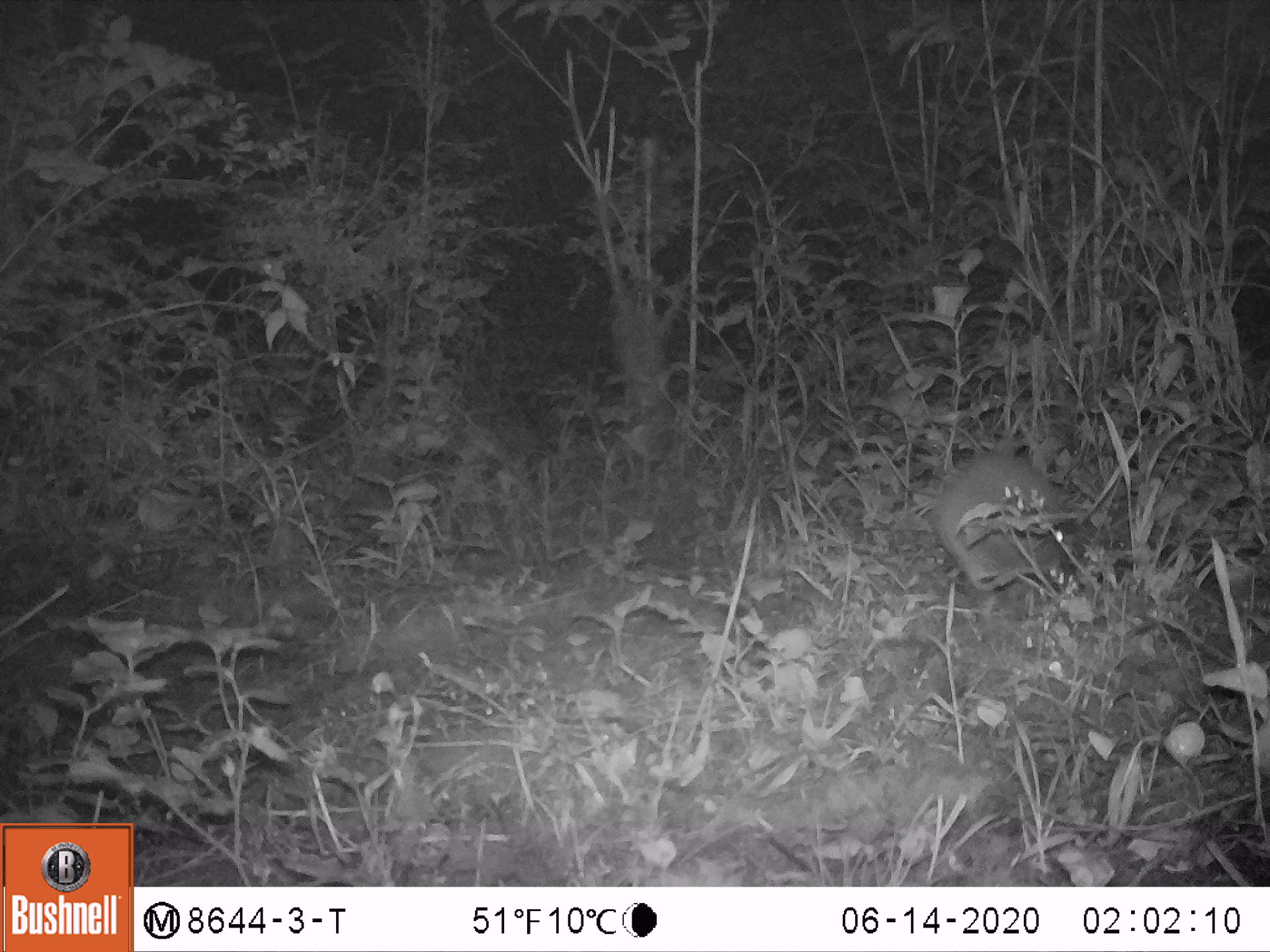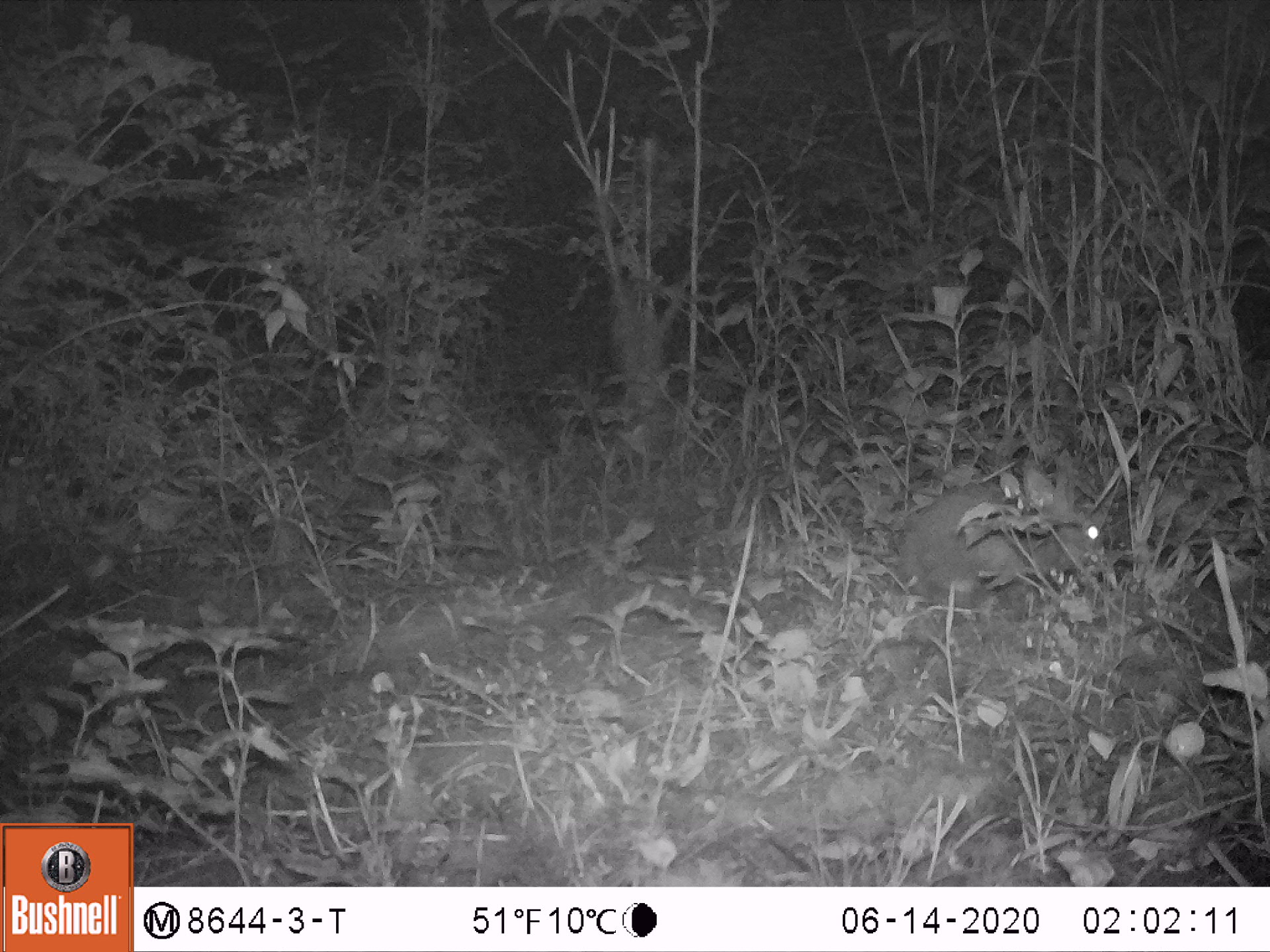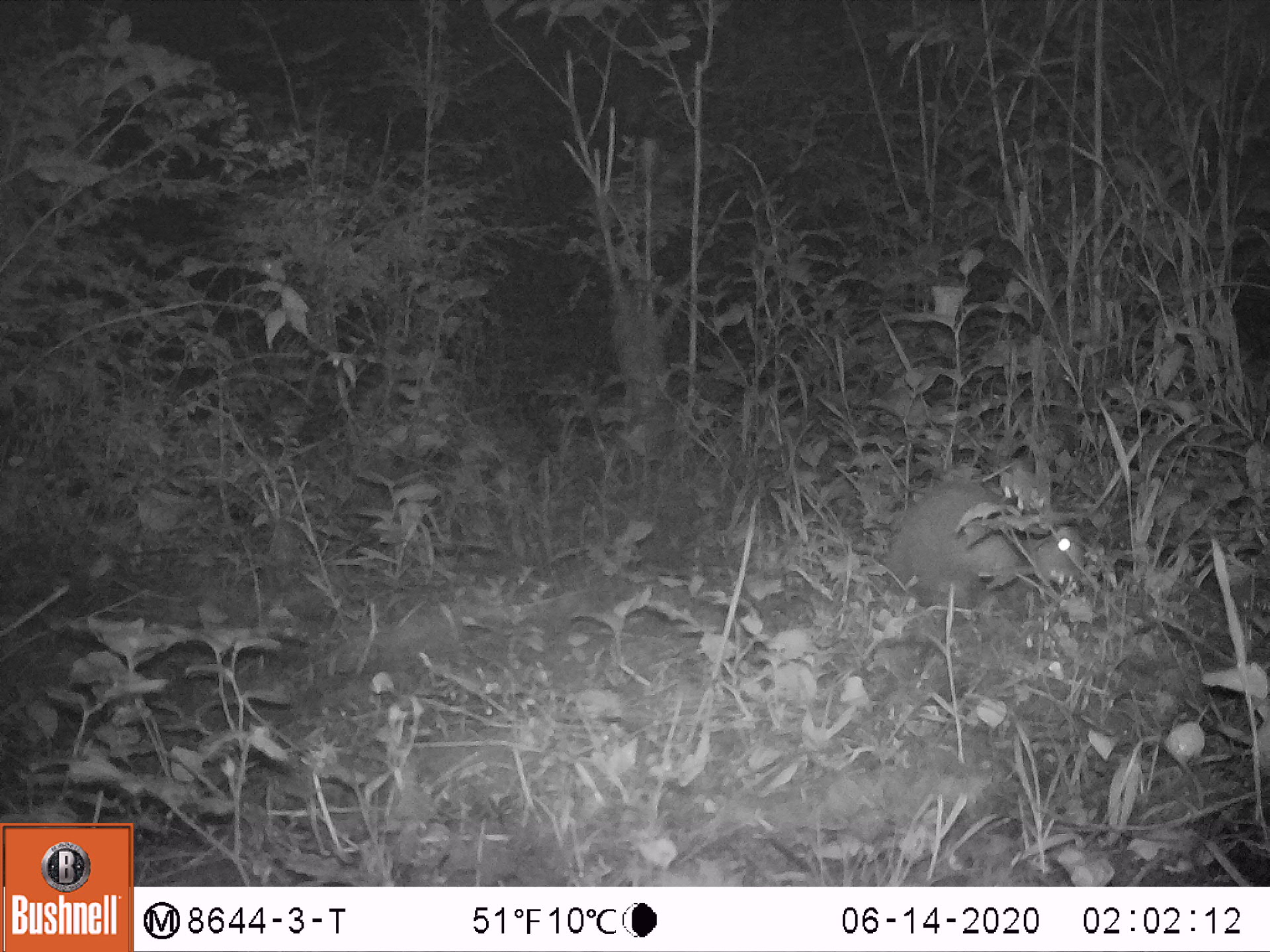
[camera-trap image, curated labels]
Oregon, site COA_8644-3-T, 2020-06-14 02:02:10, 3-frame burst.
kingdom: Animalia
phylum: Chordata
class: Mammalia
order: Lagomorpha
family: Leporidae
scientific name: Leporidae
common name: hares and rabbits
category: leporidae family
Leporidae family (hares and rabbits) (Leporidae).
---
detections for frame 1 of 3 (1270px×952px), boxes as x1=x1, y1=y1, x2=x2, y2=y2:
leporidae family: x1=935, y1=442, x2=1093, y2=583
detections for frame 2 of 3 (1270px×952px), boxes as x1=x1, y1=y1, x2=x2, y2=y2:
leporidae family: x1=898, y1=447, x2=1108, y2=603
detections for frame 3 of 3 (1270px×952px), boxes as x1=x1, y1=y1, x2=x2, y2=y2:
leporidae family: x1=883, y1=455, x2=1089, y2=607